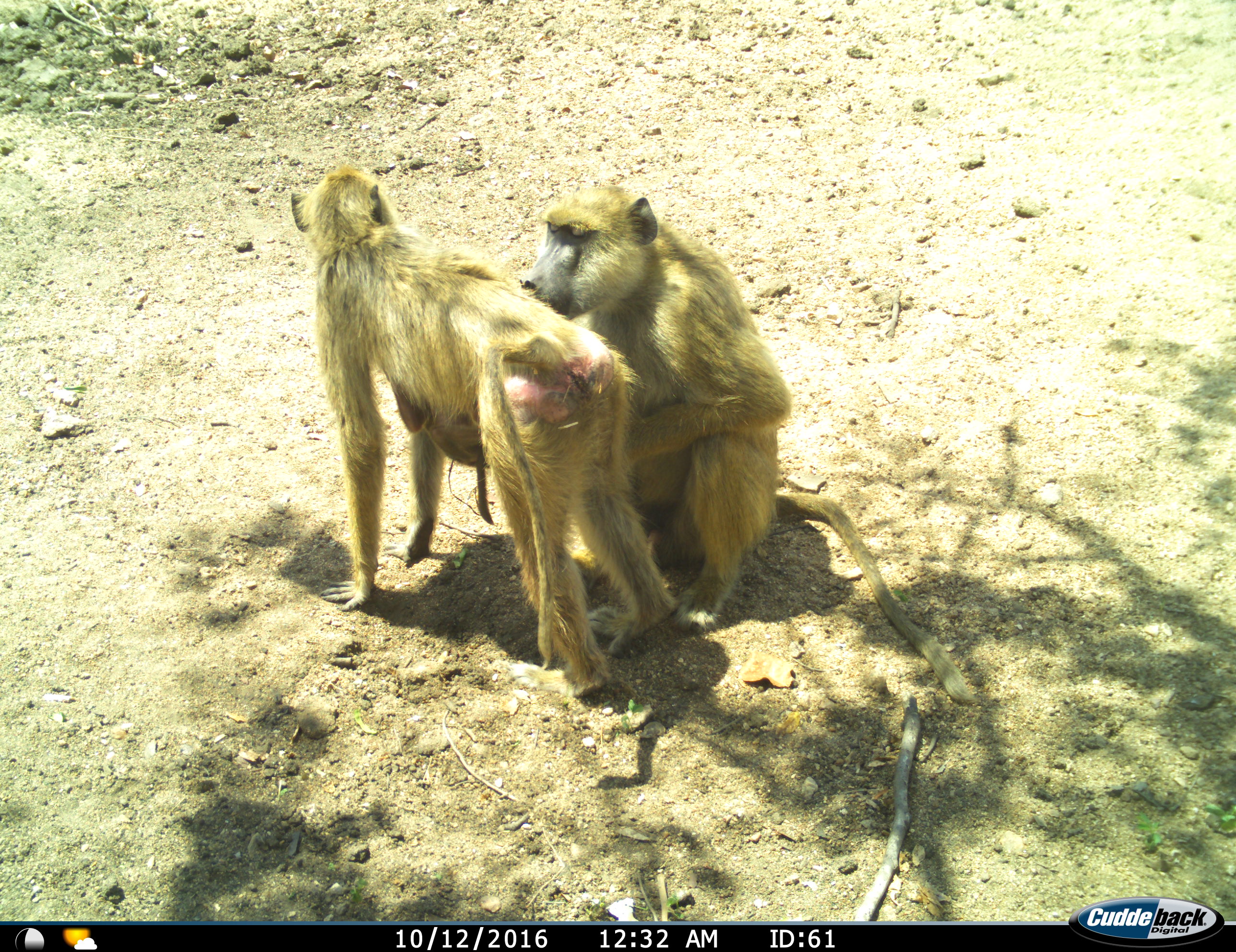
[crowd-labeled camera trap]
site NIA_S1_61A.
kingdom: Animalia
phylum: Chordata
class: Mammalia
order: Primates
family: Cercopithecidae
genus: Papio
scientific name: Papio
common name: baboon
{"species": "baboon (Papio)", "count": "2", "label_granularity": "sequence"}